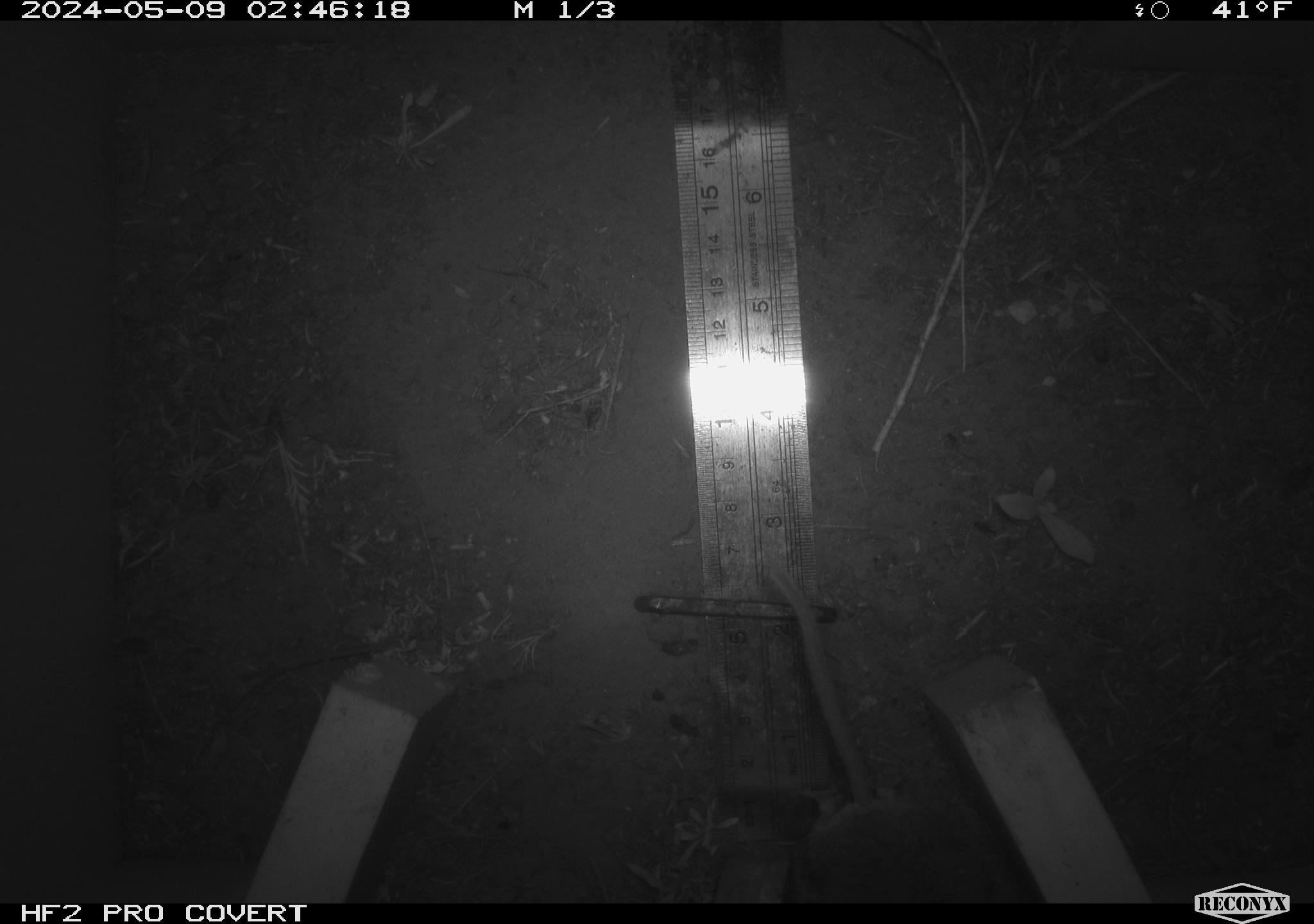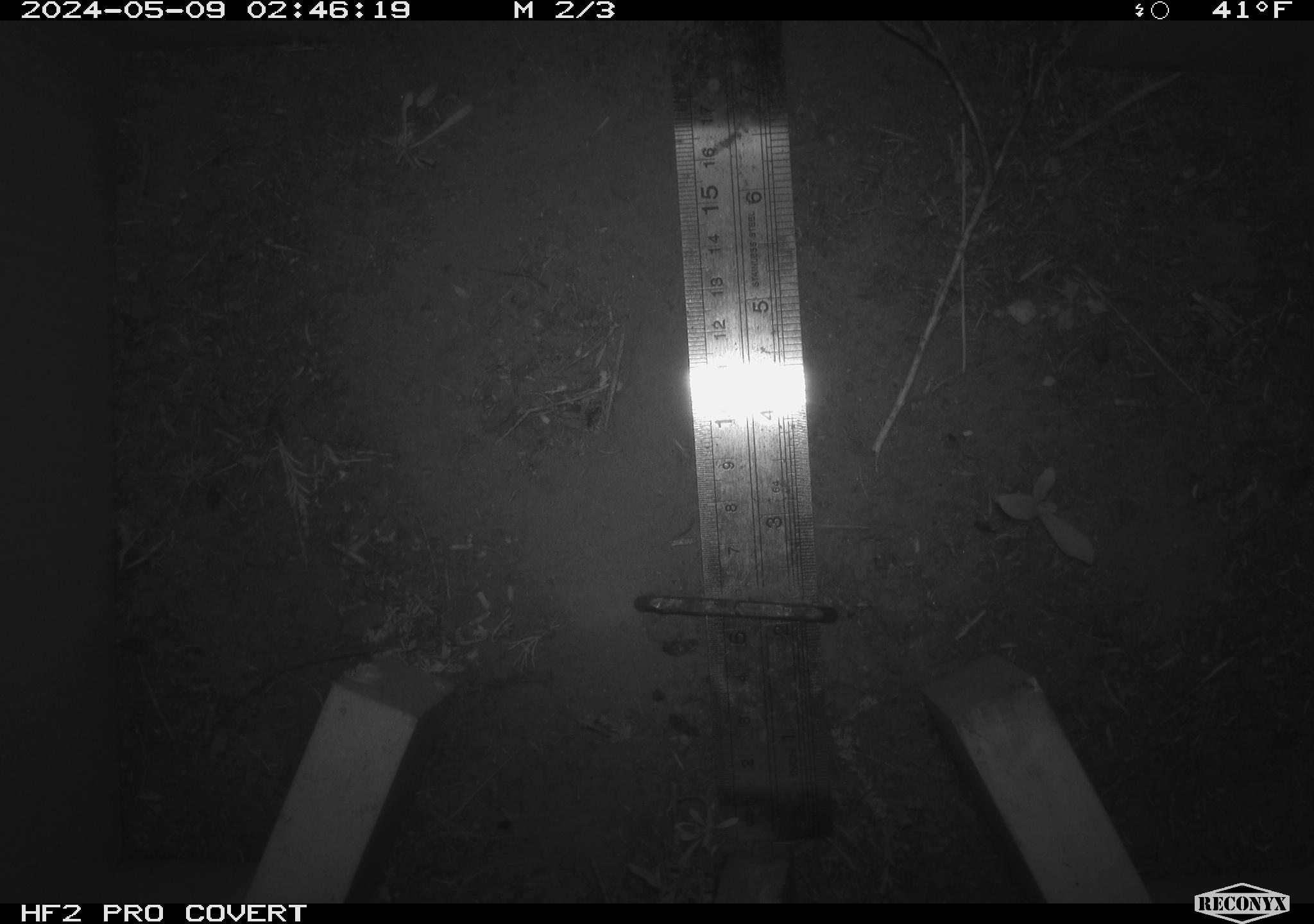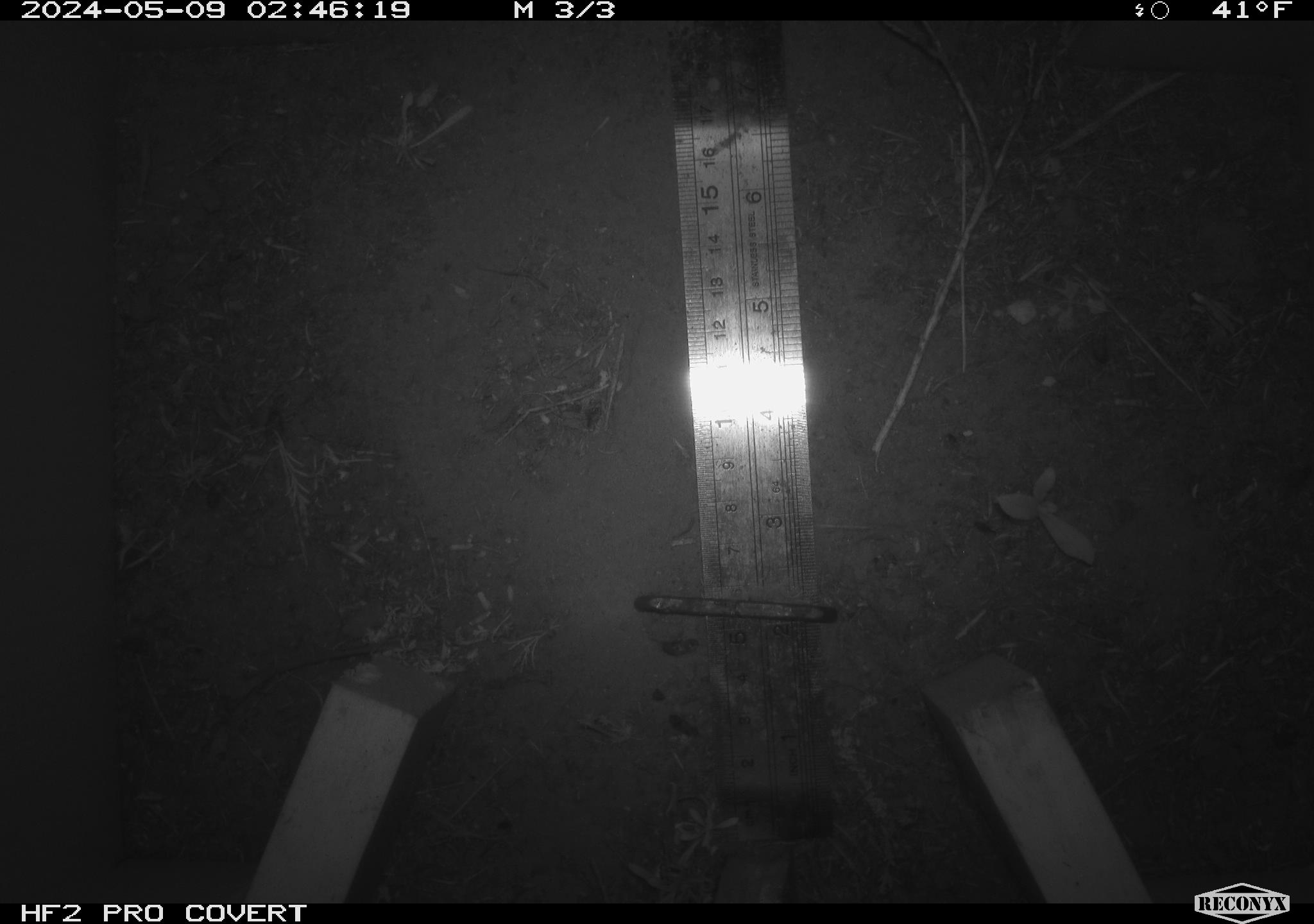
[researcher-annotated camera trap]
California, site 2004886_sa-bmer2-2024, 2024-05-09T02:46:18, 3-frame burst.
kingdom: Animalia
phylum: Chordata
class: Mammalia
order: Rodentia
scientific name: Rodentia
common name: mouse species